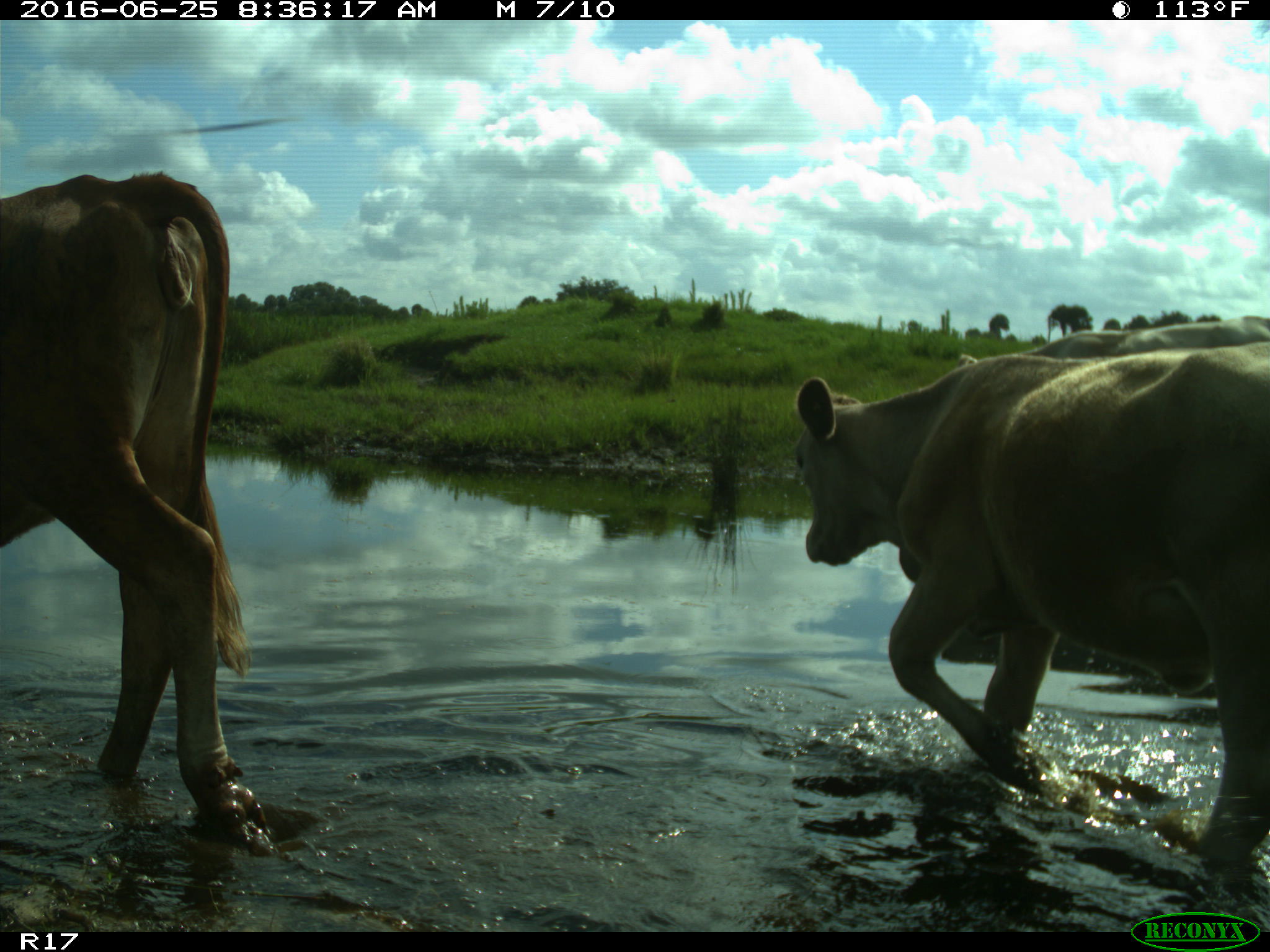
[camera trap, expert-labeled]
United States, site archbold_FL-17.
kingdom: Animalia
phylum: Chordata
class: Mammalia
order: Artiodactyla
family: Bovidae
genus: Bos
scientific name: Bos taurus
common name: domestic cow